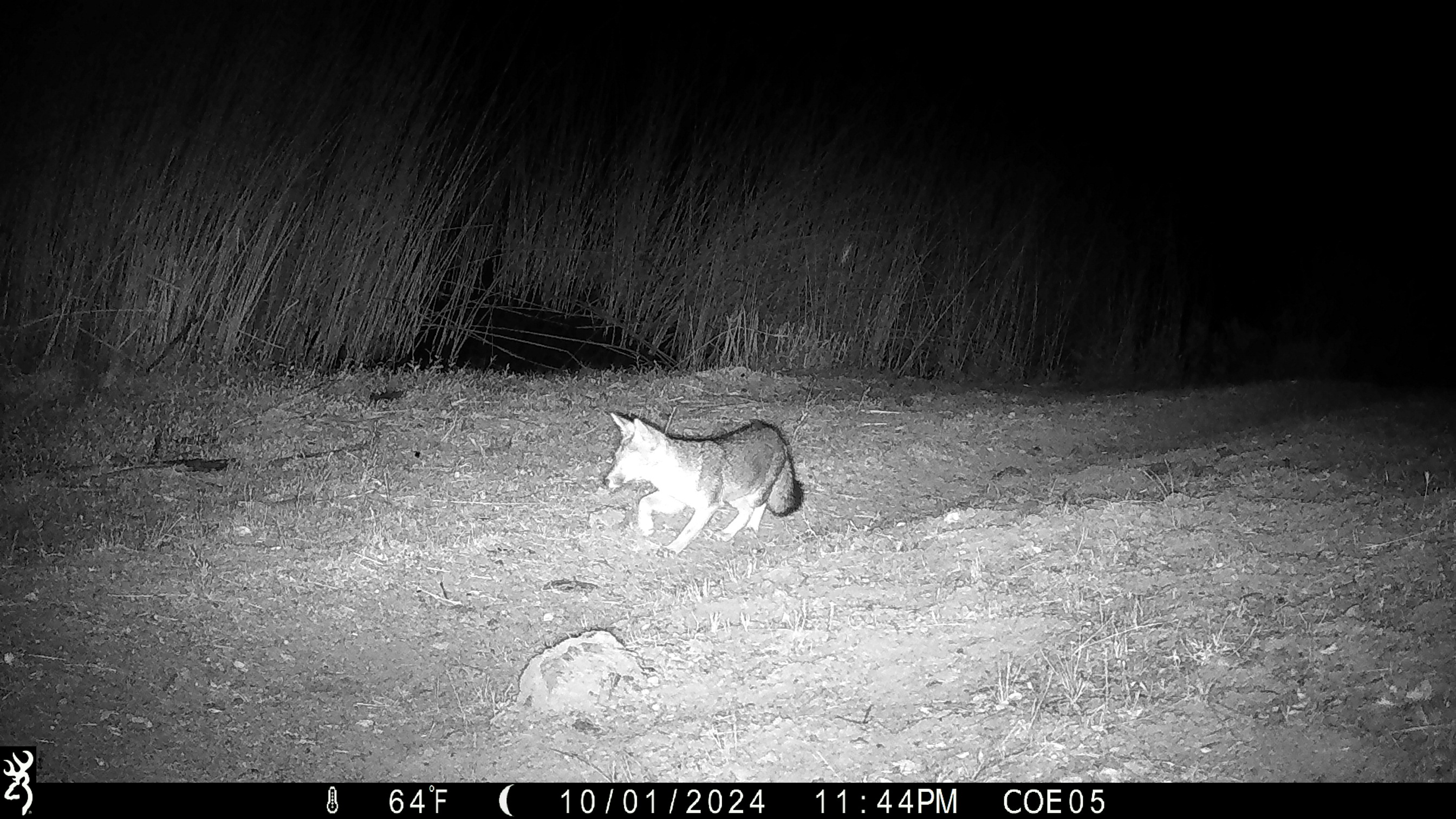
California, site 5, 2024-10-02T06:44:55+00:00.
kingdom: Animalia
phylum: Chordata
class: Mammalia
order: Carnivora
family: Canidae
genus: Urocyon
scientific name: Urocyon cinereoargenteus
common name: gray fox